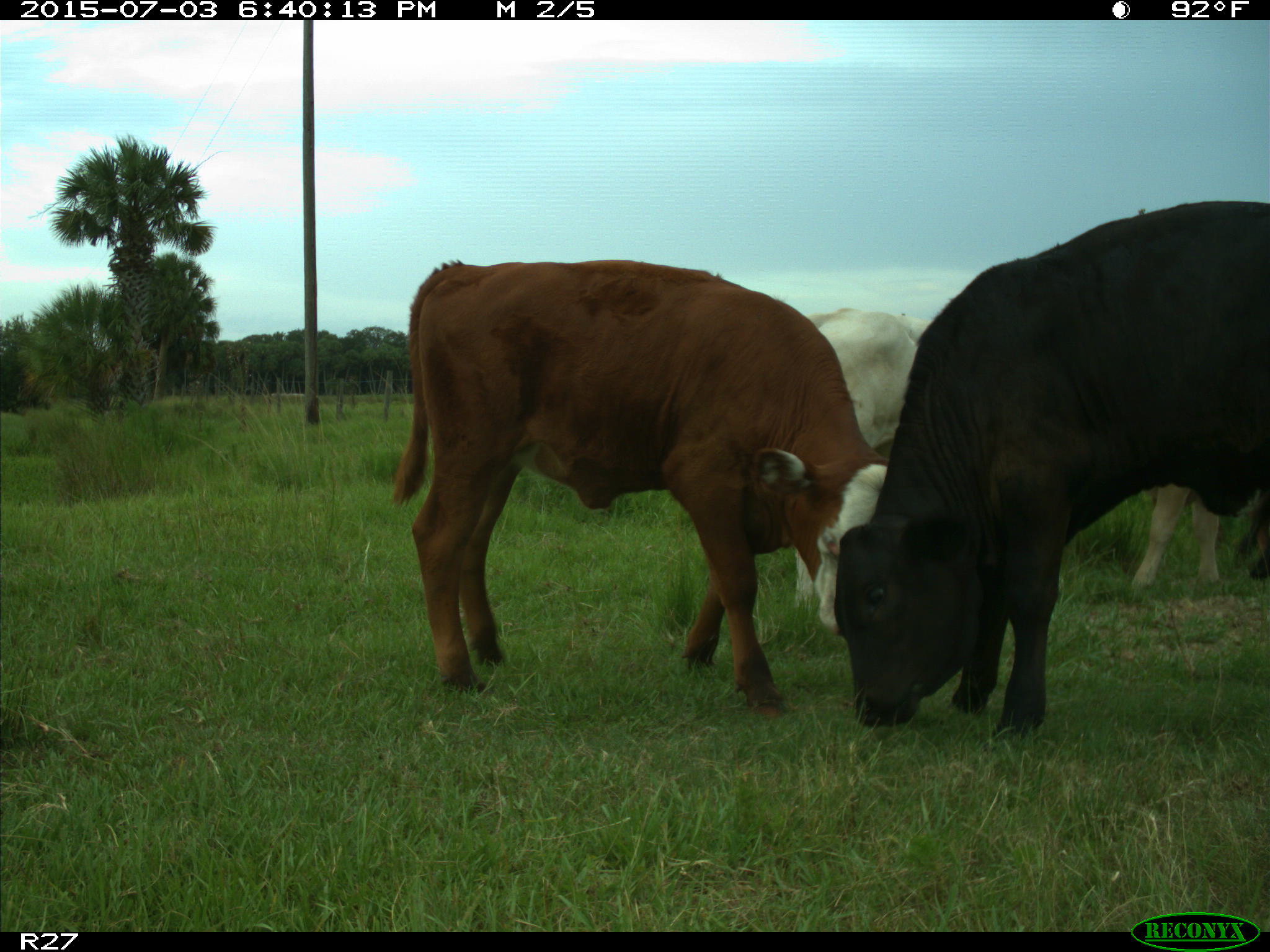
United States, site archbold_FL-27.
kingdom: Animalia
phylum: Chordata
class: Mammalia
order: Artiodactyla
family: Bovidae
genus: Bos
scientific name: Bos taurus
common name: domestic cow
Bos taurus (domestic cow).